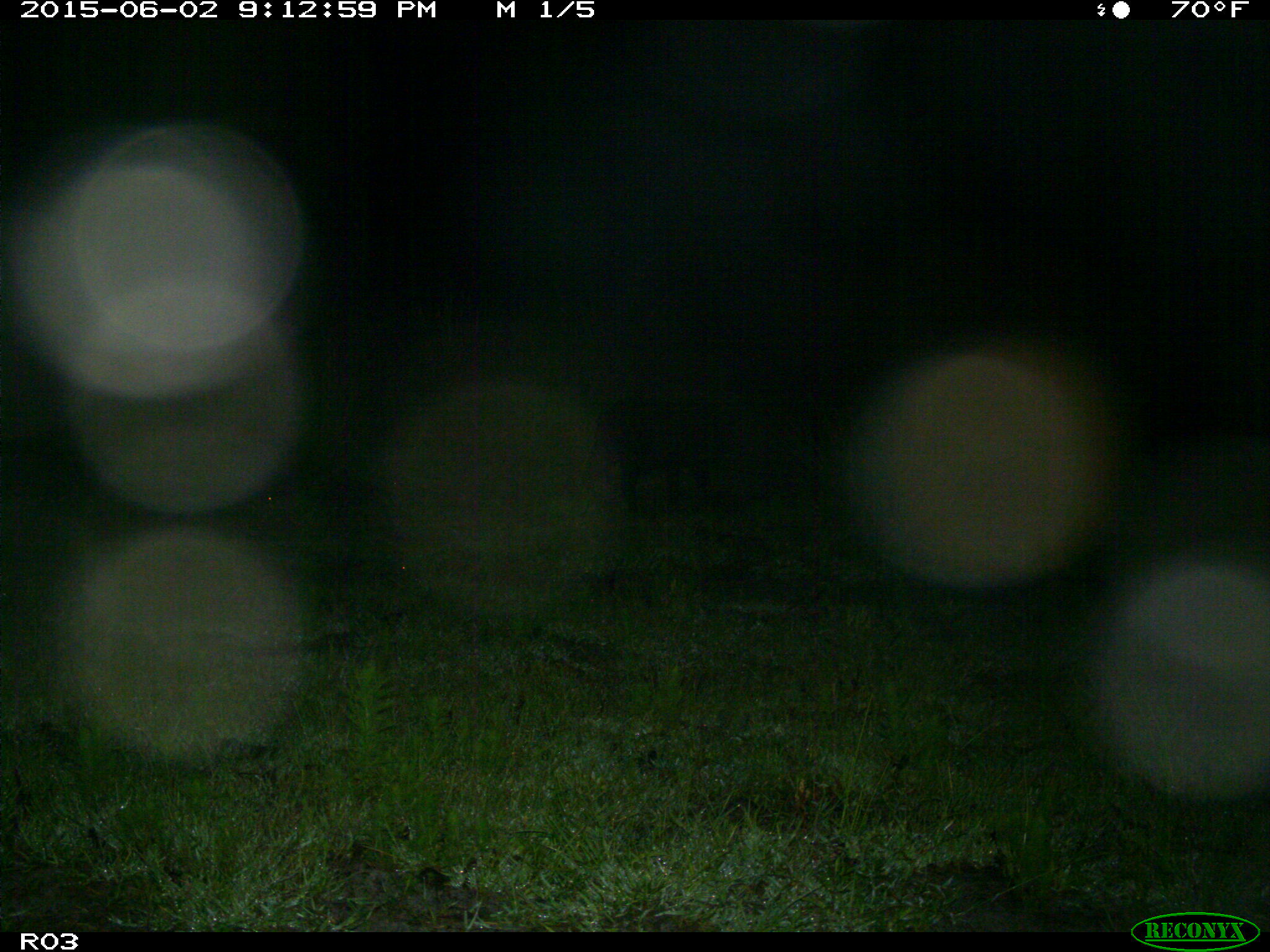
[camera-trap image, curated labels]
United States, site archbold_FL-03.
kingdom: Animalia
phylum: Chordata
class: Mammalia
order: Artiodactyla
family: Suidae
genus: Sus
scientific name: Sus scrofa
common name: wild boar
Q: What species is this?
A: Sus scrofa (wild boar).